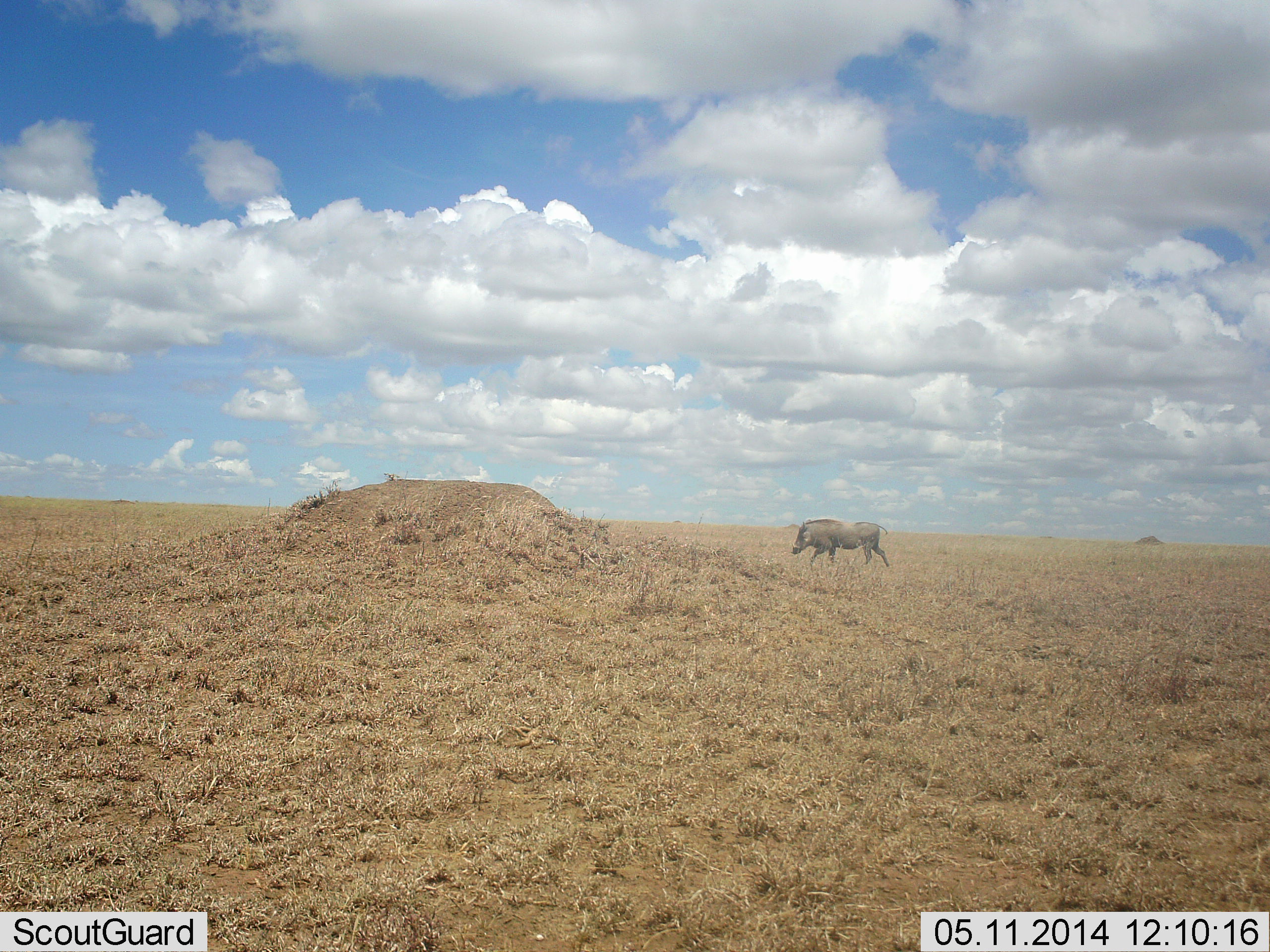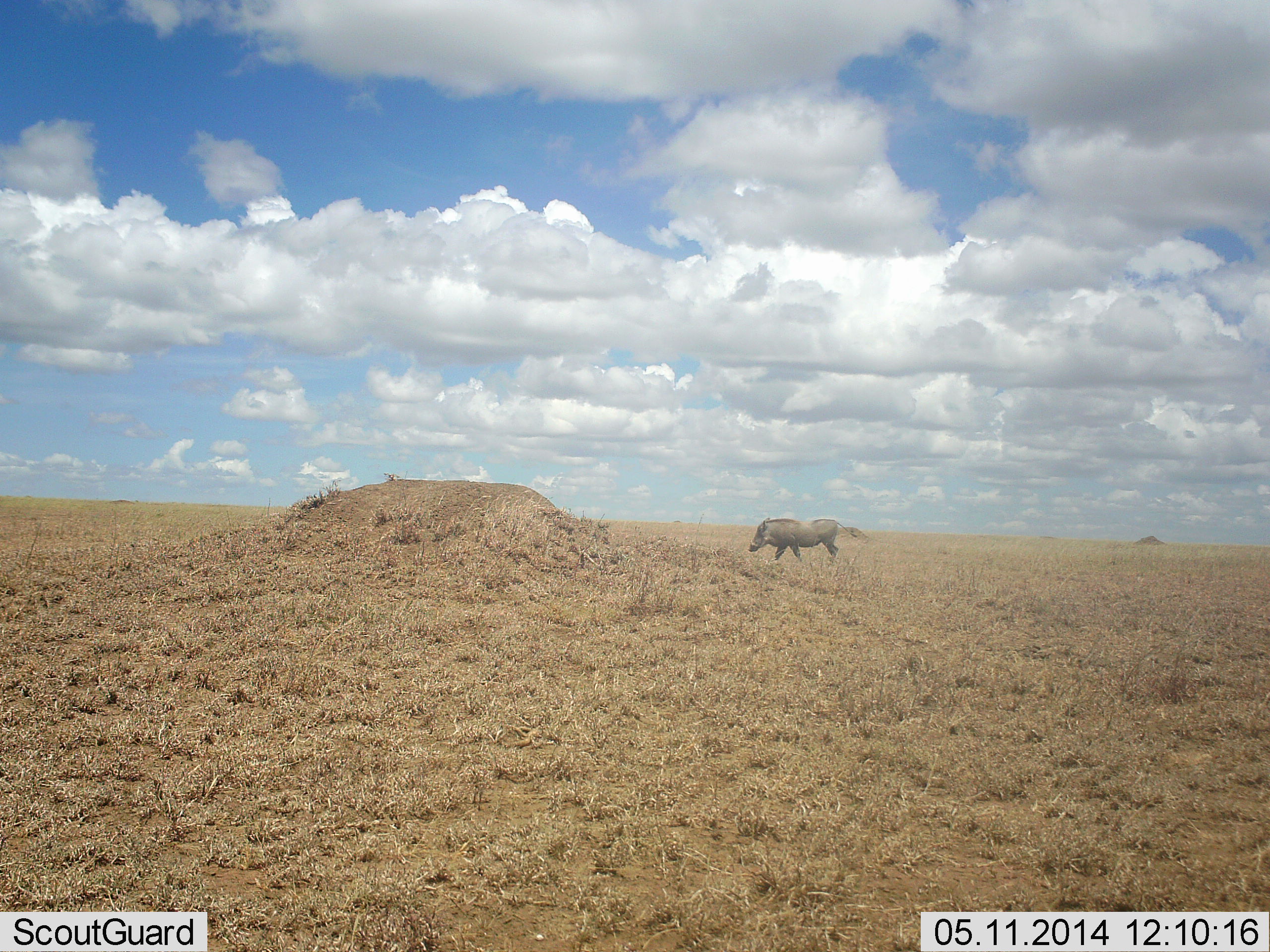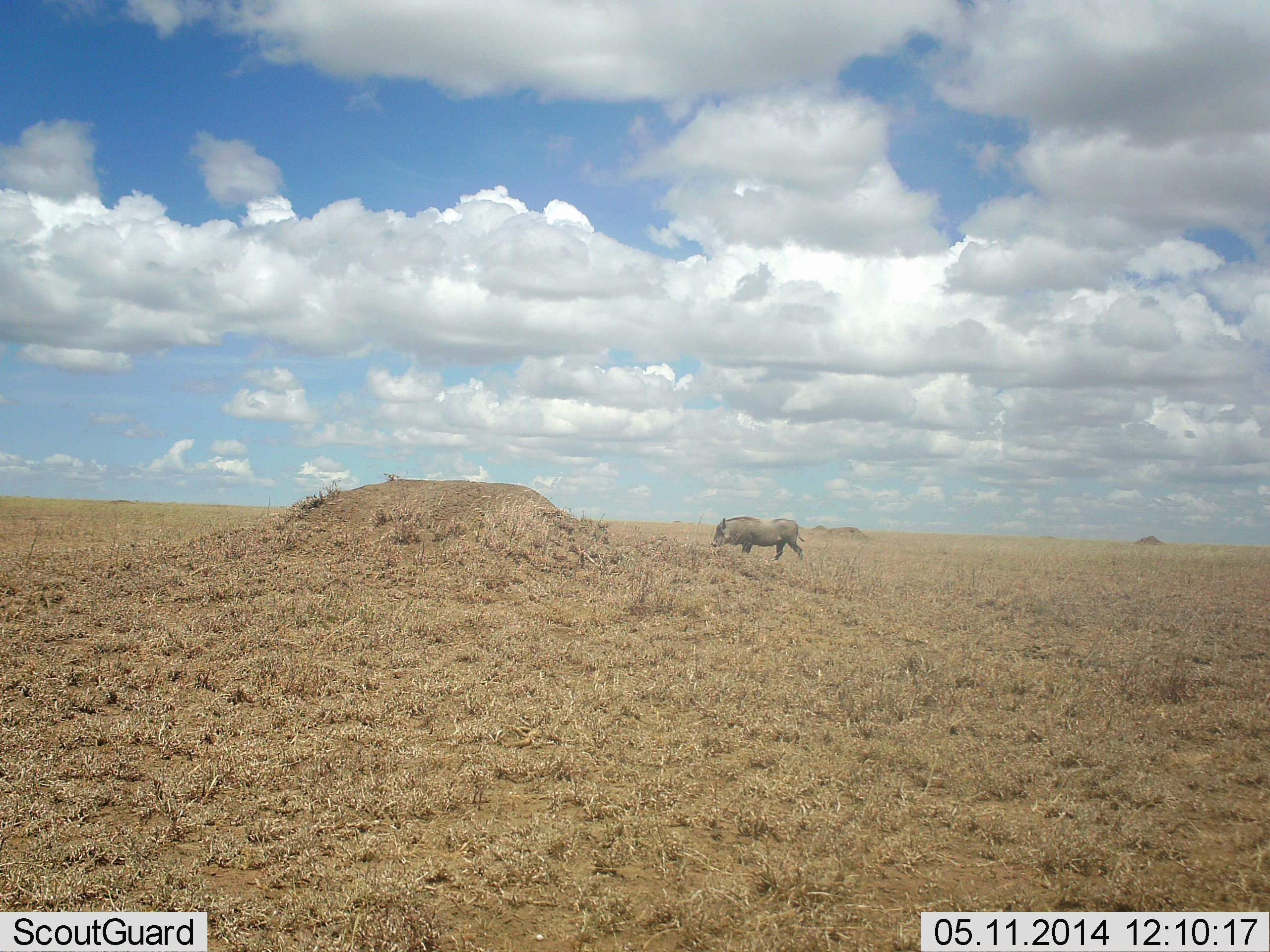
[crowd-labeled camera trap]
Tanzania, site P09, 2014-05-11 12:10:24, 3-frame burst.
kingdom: Animalia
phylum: Chordata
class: Mammalia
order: Artiodactyla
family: Suidae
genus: Phacochoerus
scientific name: Phacochoerus africanus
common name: warthog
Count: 1.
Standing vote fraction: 10%.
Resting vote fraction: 0%.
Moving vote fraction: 90%.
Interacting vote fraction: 0%.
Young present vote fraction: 0%.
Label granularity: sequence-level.